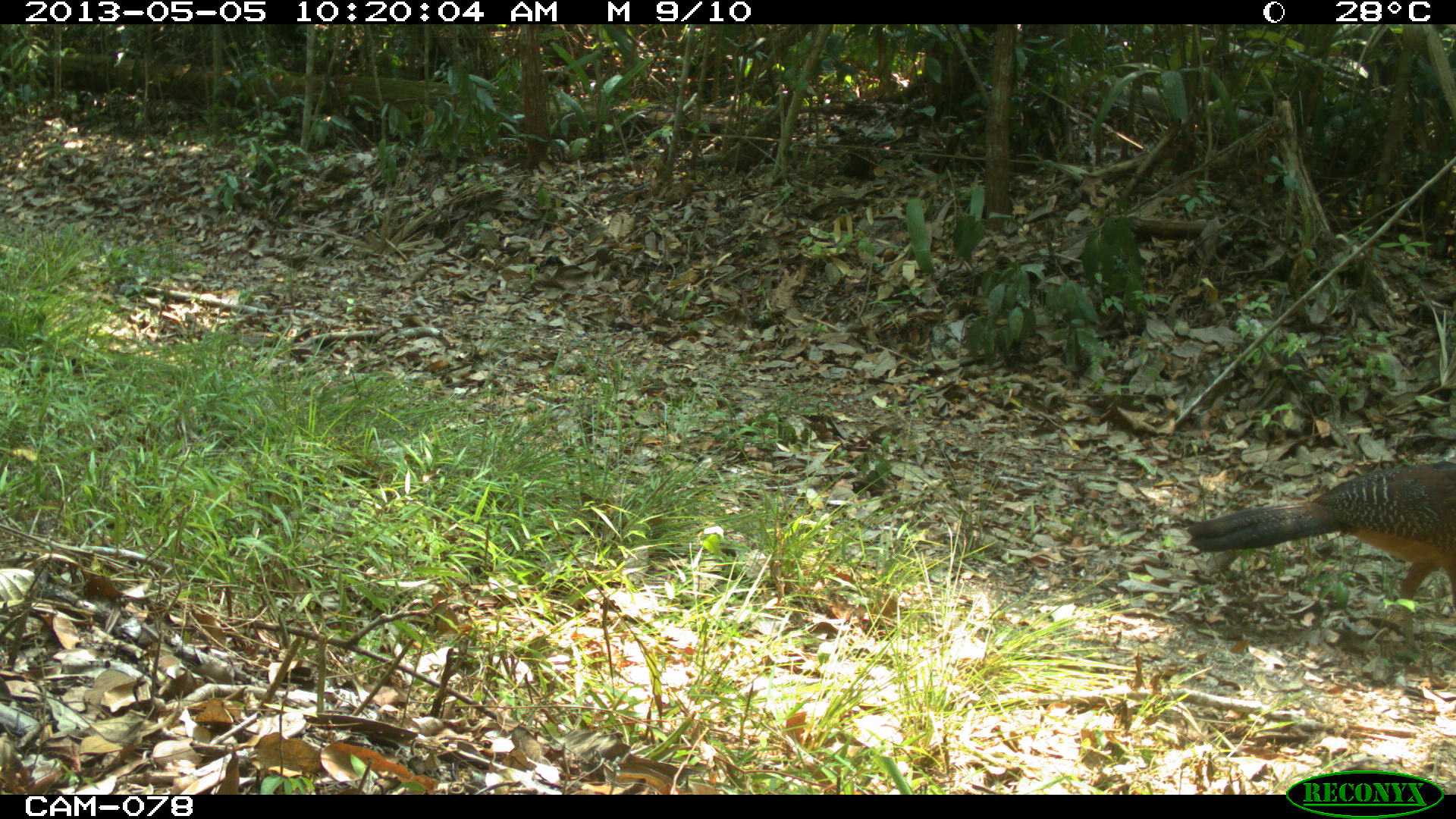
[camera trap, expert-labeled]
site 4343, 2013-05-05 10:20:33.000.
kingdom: Animalia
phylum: Chordata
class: Aves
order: Galliformes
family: Cracidae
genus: Crax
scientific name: Crax rubra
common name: great curassow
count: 1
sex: female